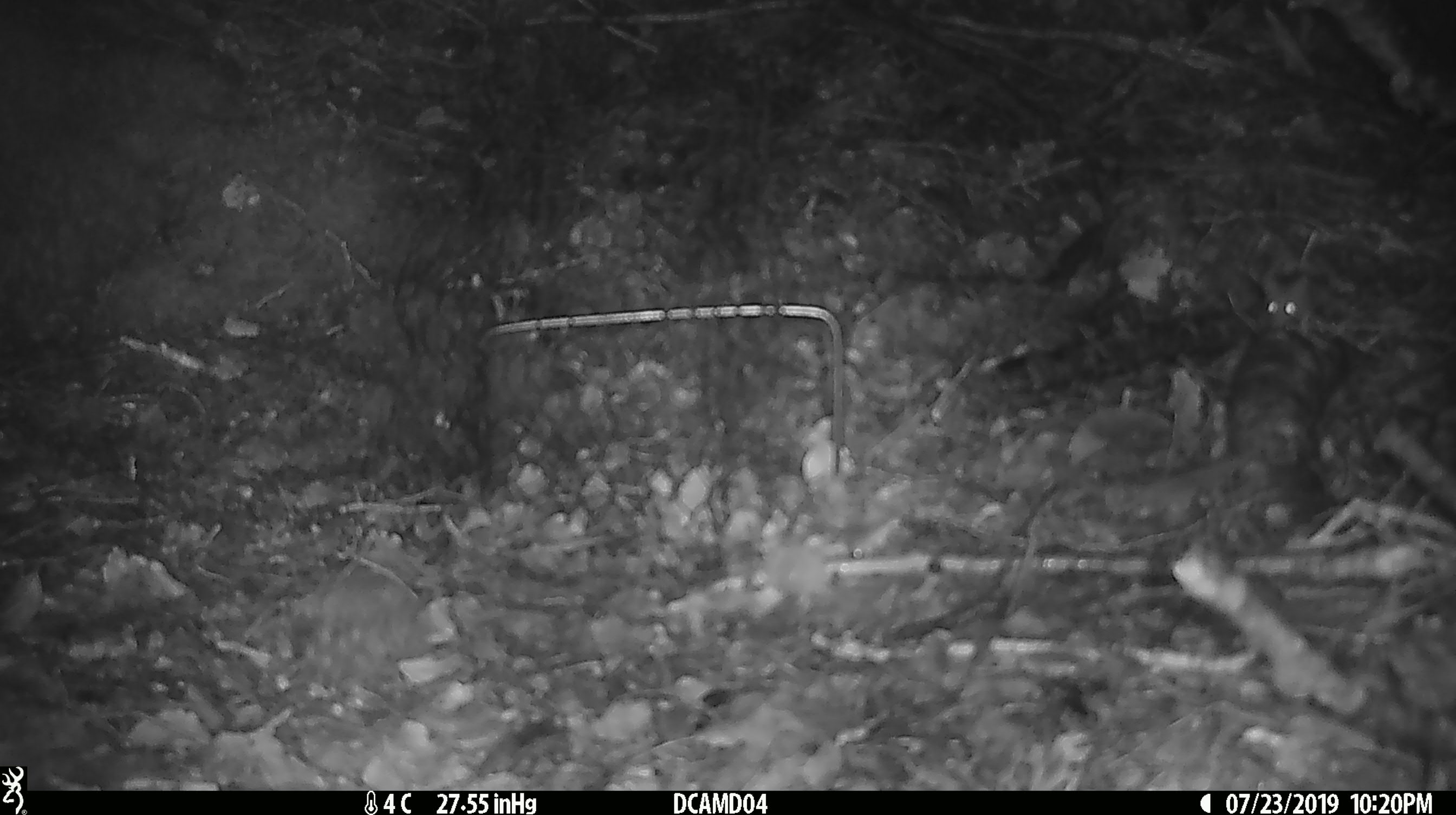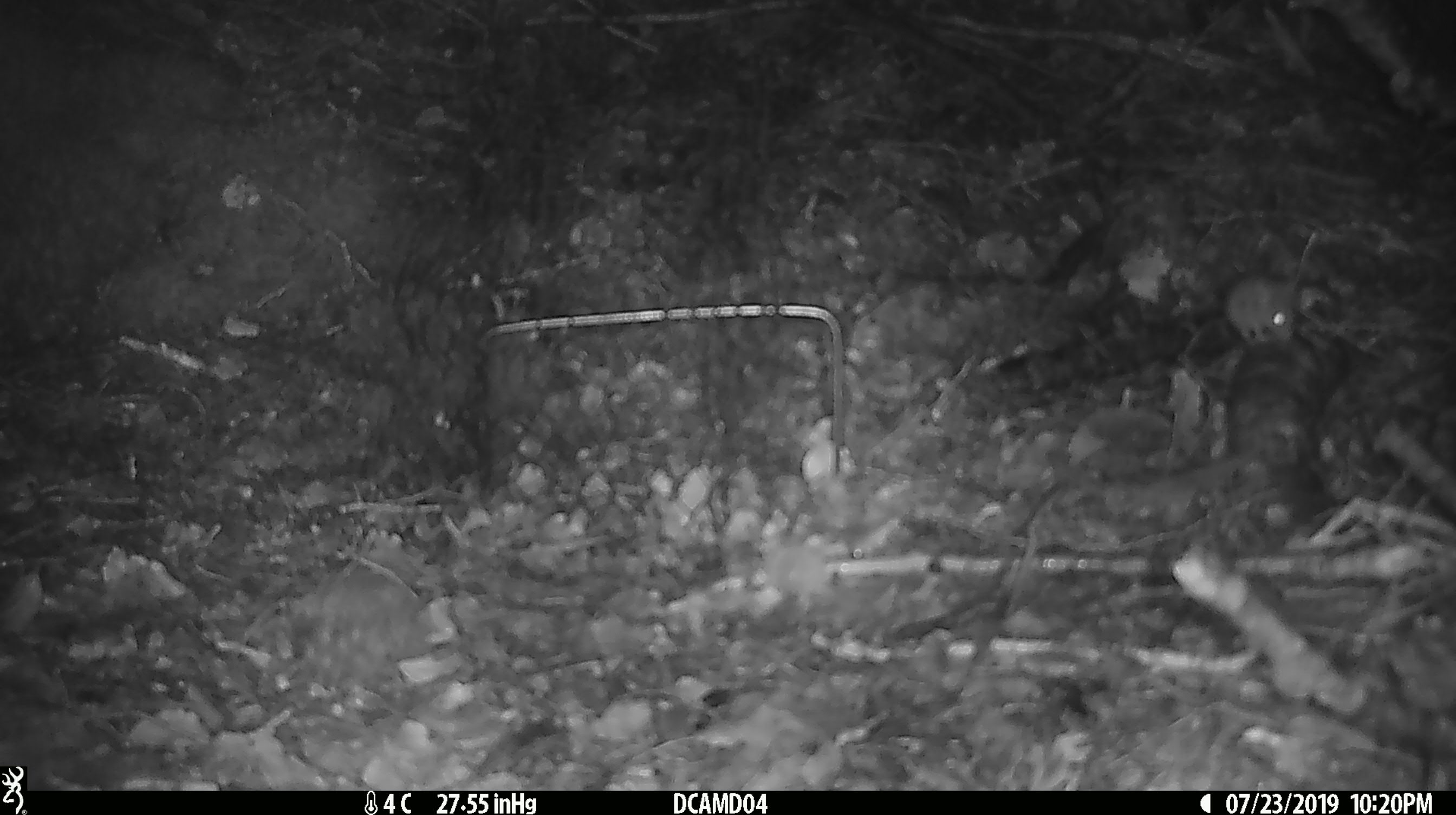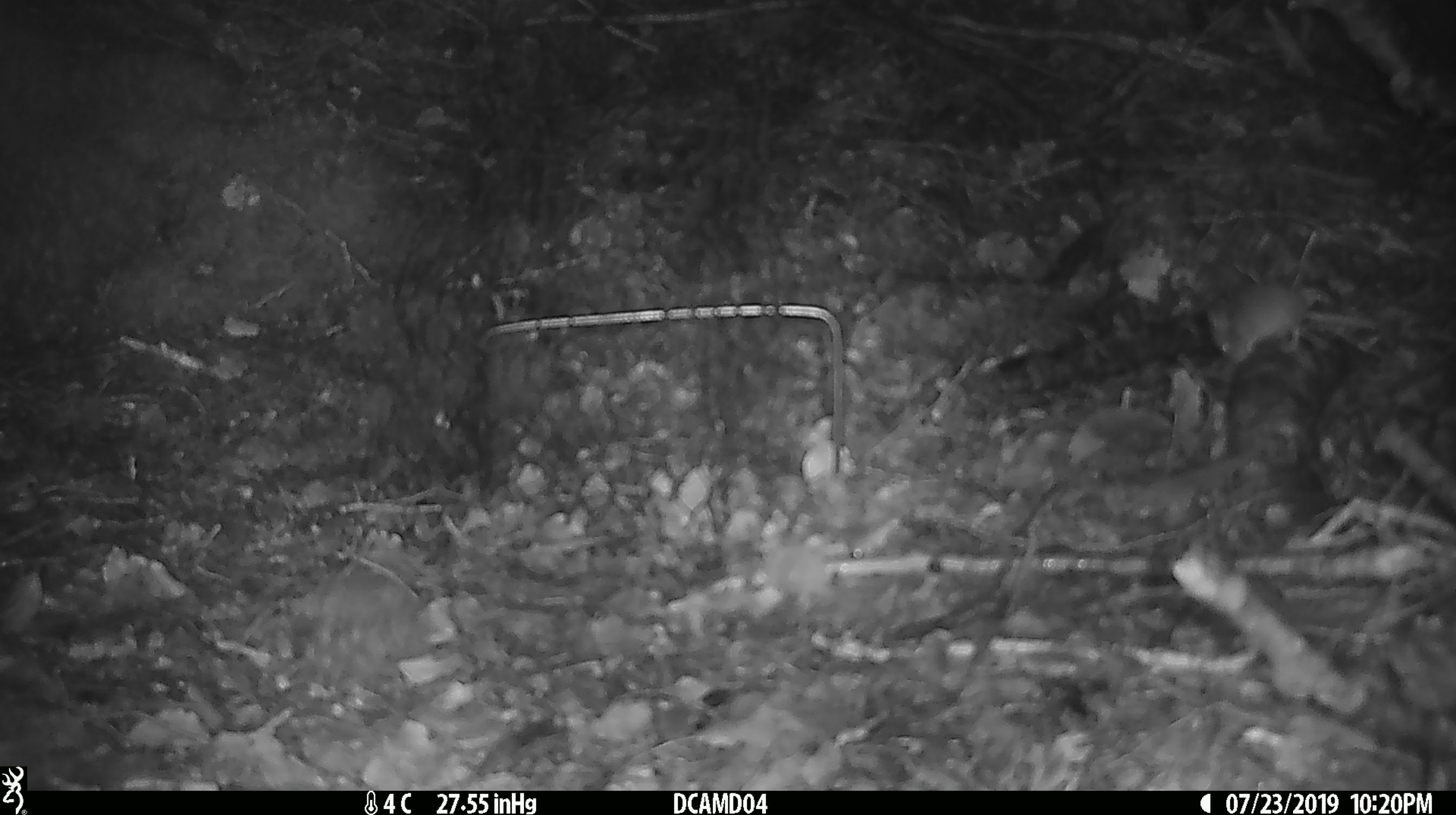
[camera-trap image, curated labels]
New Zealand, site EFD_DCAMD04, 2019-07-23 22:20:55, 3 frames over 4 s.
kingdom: Animalia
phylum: Chordata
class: Mammalia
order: Rodentia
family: Muridae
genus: Mus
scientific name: Mus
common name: mouse